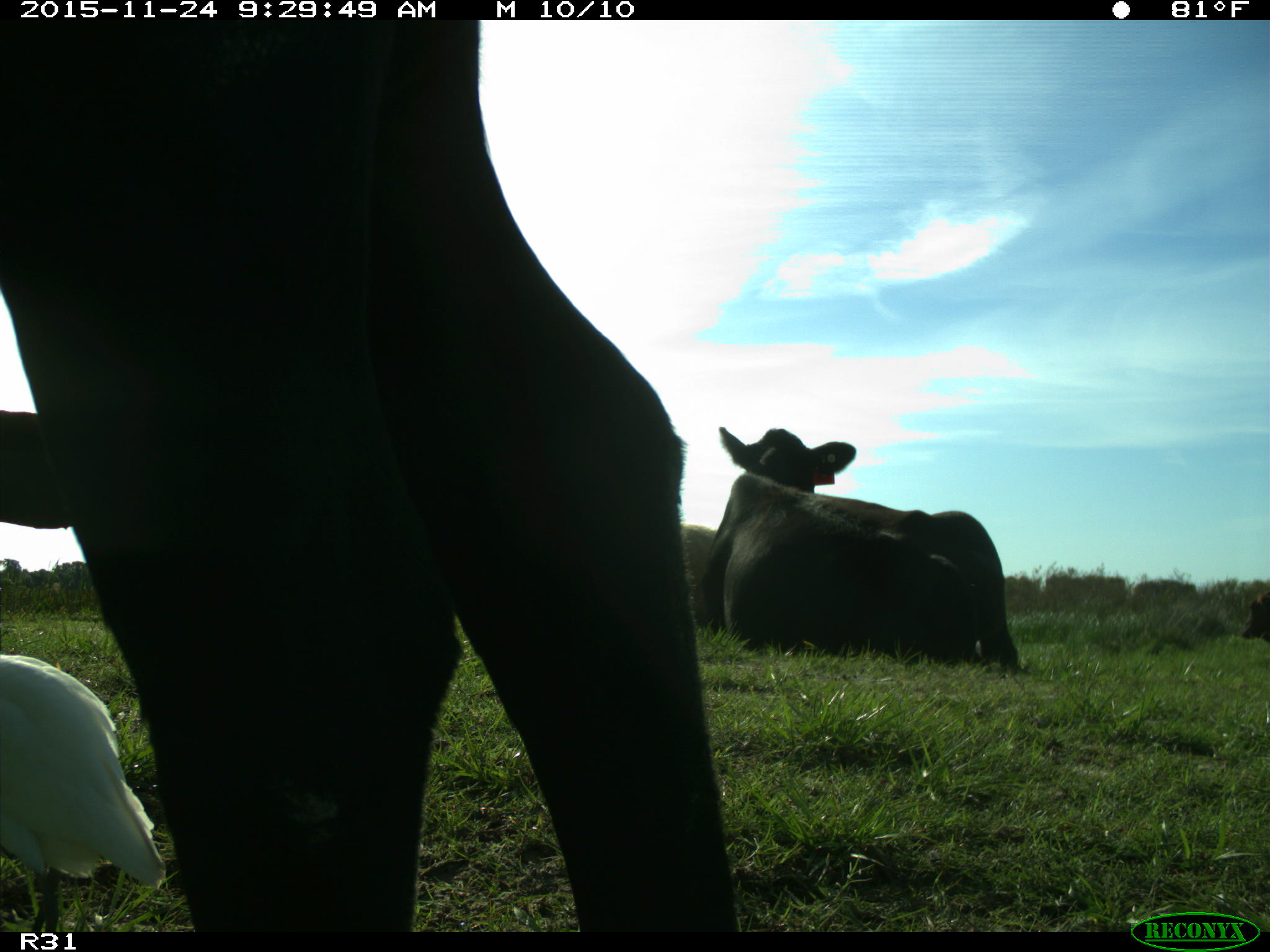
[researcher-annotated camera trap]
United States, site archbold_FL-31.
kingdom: Animalia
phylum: Chordata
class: Mammalia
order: Artiodactyla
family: Bovidae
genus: Bos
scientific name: Bos taurus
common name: domestic cow